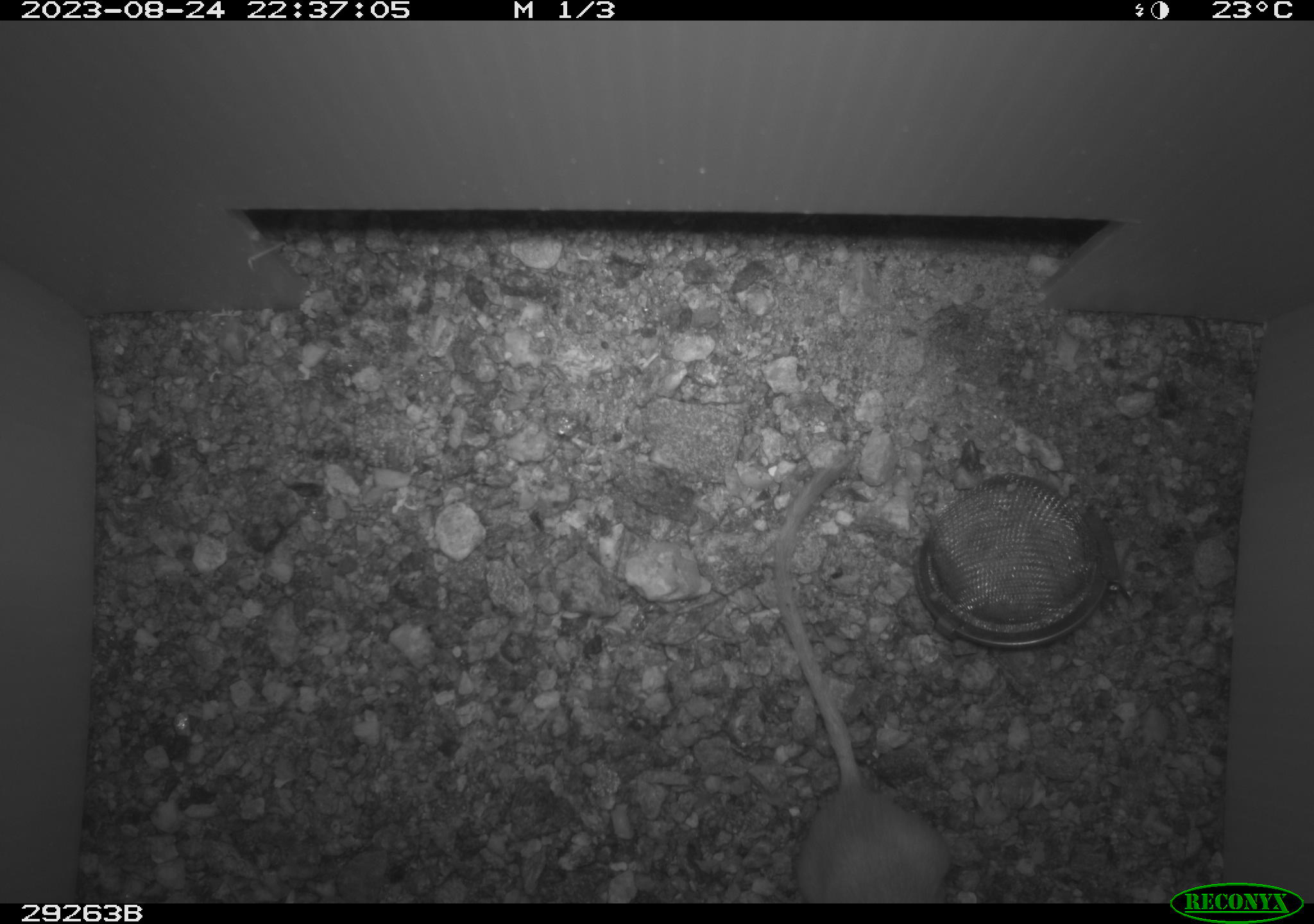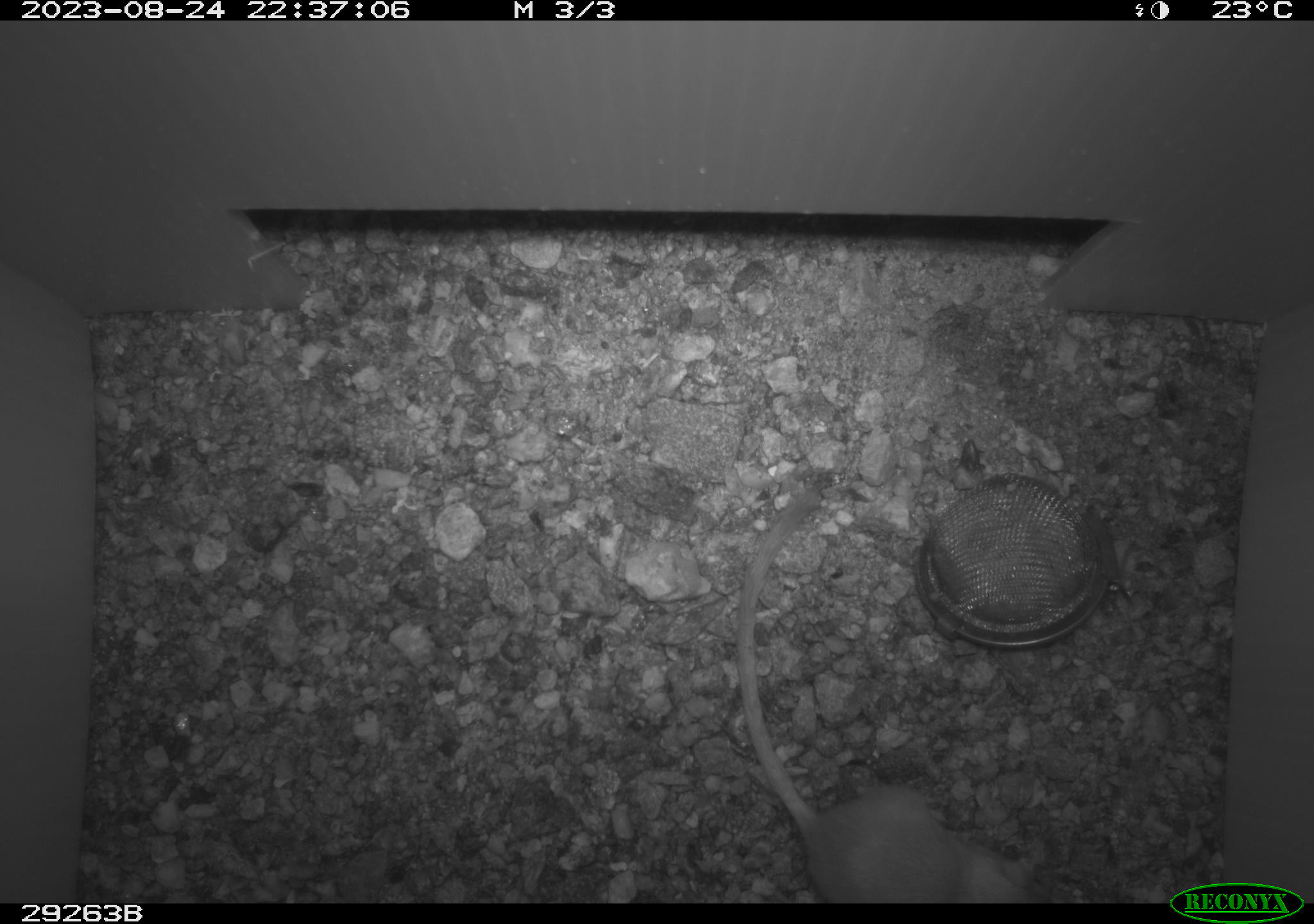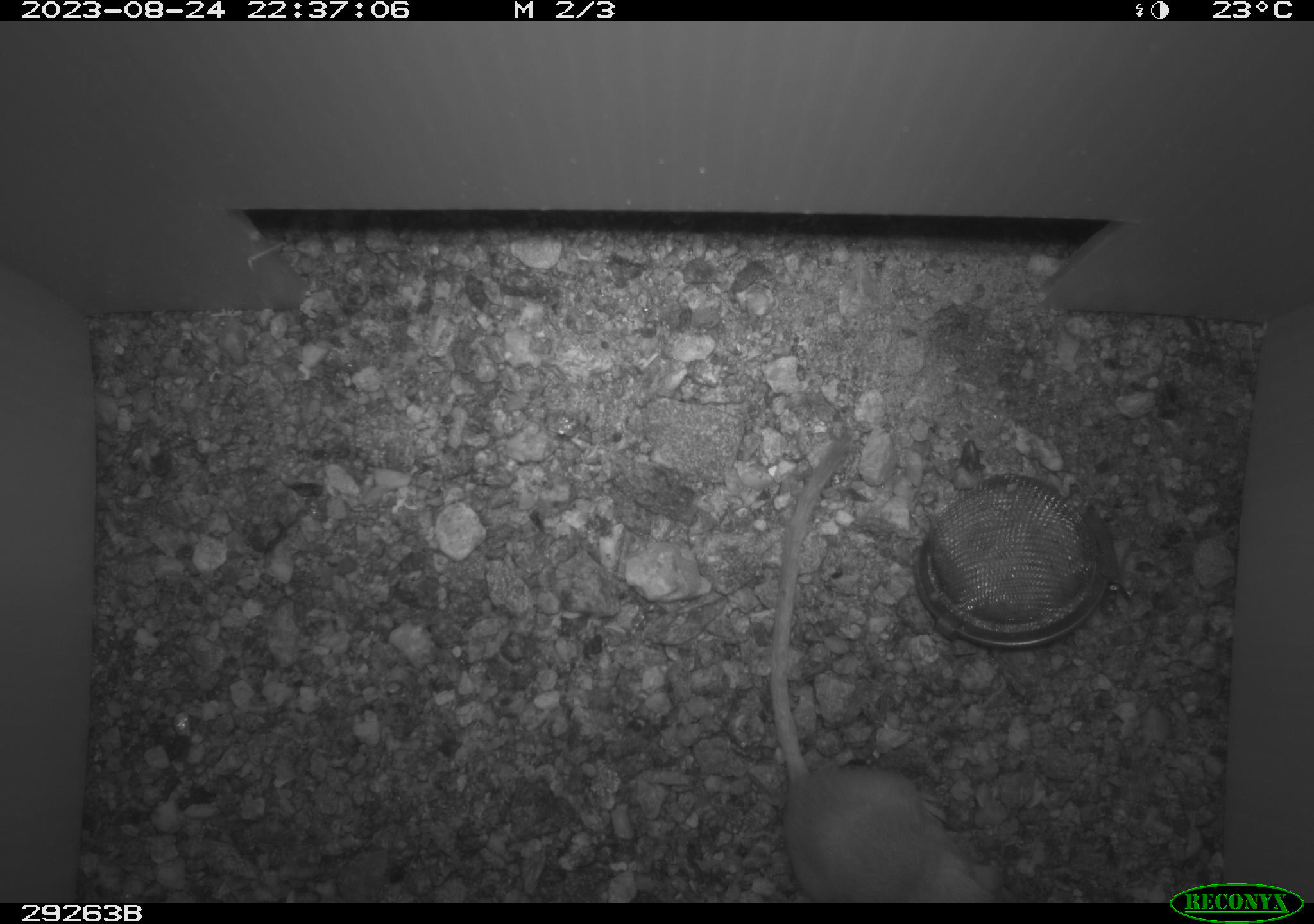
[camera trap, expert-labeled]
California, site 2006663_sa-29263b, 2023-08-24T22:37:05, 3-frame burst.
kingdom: Animalia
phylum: Chordata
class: Mammalia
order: Rodentia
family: Heteromyidae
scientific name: Heteromyidae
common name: kangaroo rats and pocket mice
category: heteromyidae family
Heteromyidae family (kangaroo rats and pocket mice) (Heteromyidae).